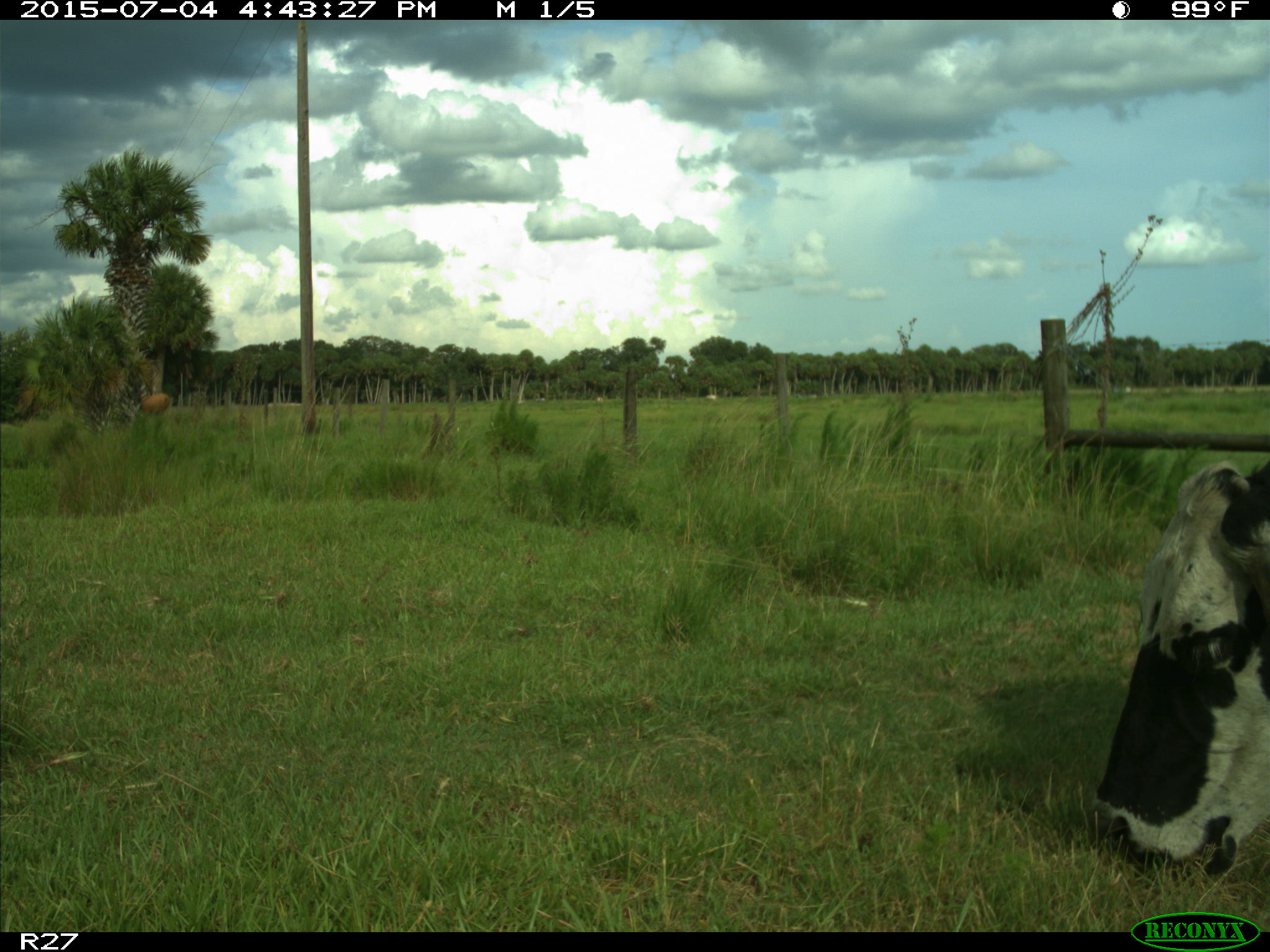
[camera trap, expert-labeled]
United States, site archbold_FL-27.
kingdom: Animalia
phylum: Chordata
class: Mammalia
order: Artiodactyla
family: Bovidae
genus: Bos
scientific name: Bos taurus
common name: domestic cow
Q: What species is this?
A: Bos taurus (domestic cow).